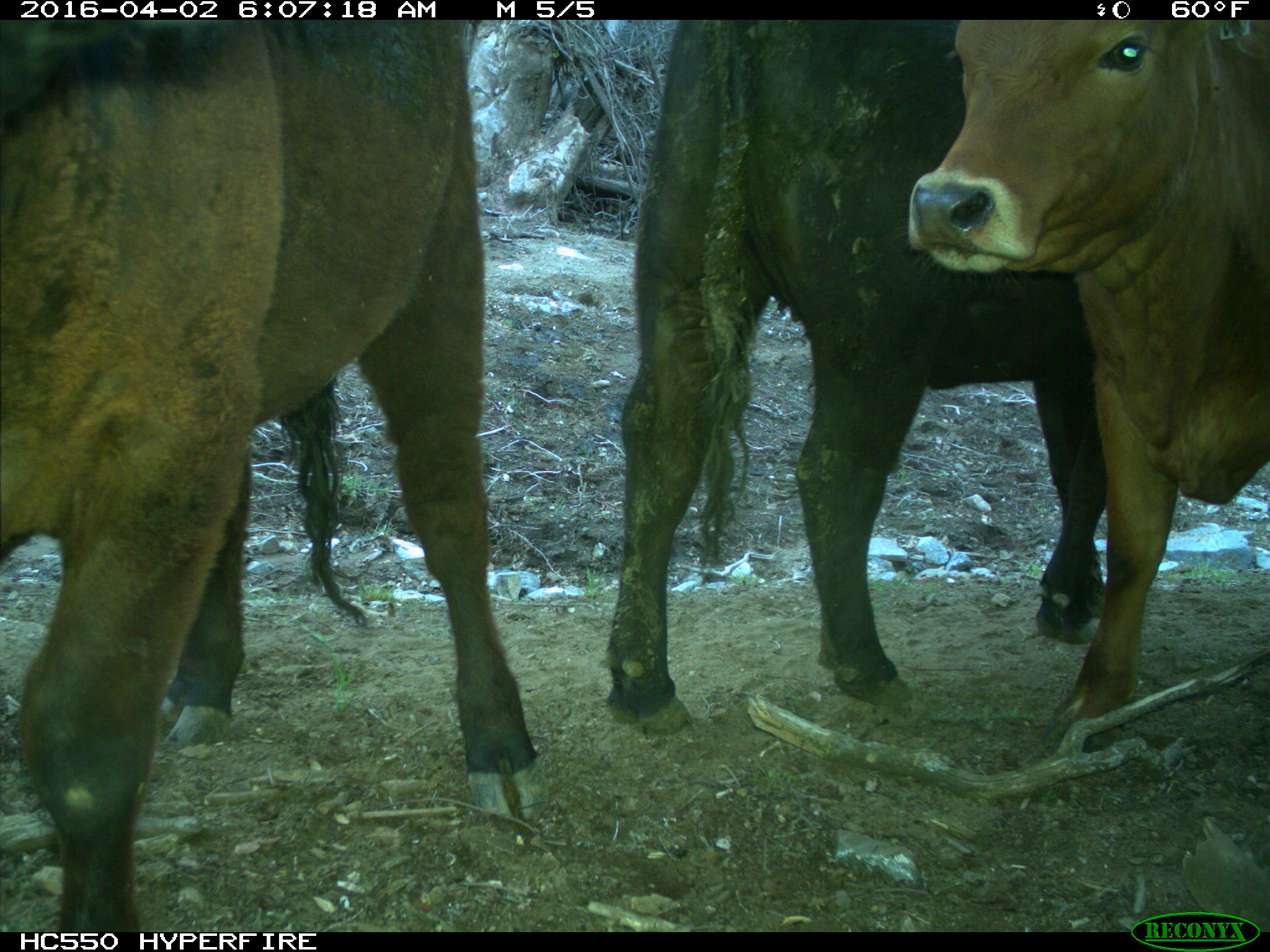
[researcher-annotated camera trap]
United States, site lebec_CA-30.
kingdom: Animalia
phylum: Chordata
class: Mammalia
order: Artiodactyla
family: Bovidae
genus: Bos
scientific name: Bos taurus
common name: domestic cow